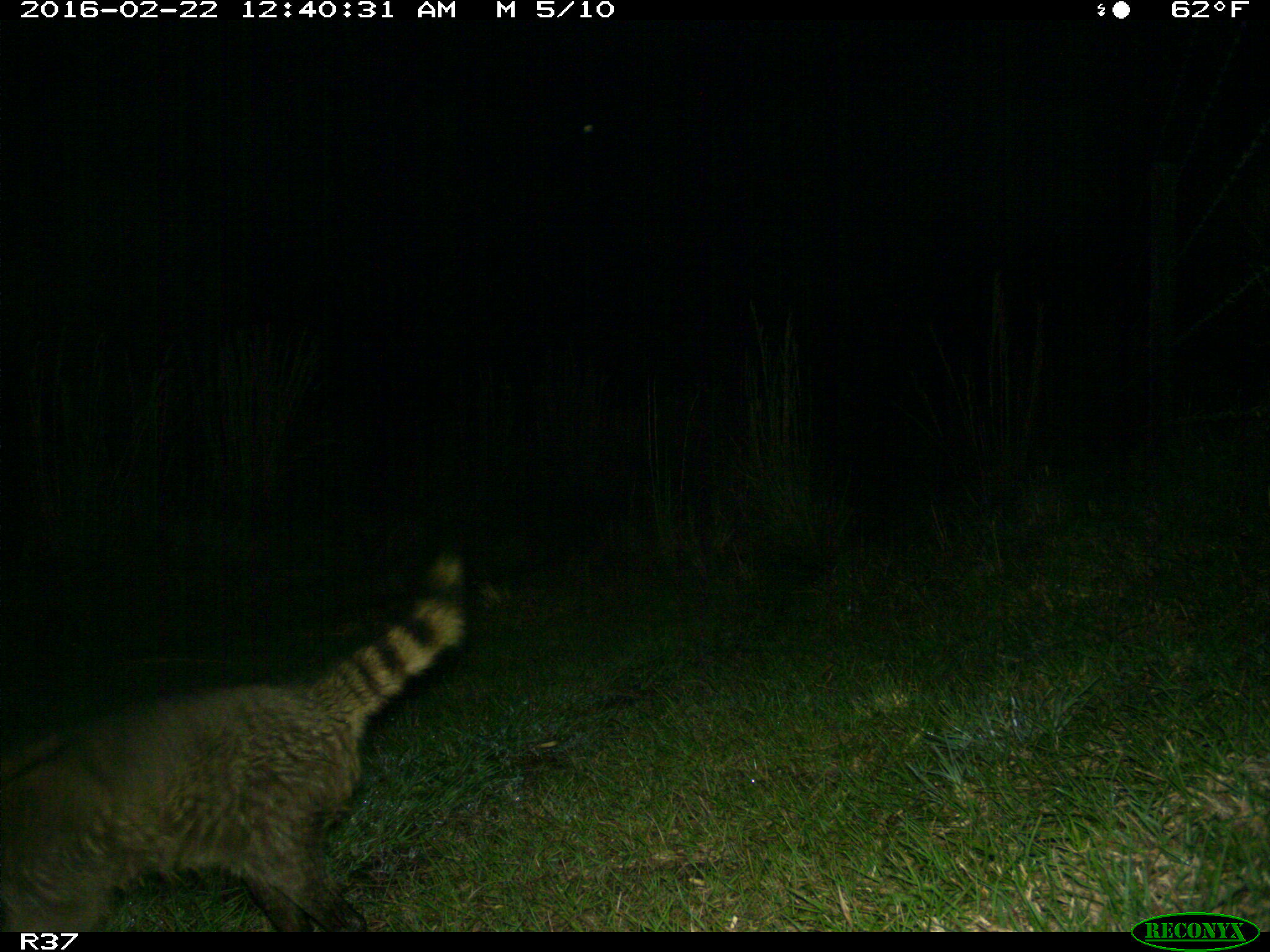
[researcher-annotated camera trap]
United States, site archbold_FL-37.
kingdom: Animalia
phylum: Chordata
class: Mammalia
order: Carnivora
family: Procyonidae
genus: Procyon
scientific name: Procyon lotor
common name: common raccoon